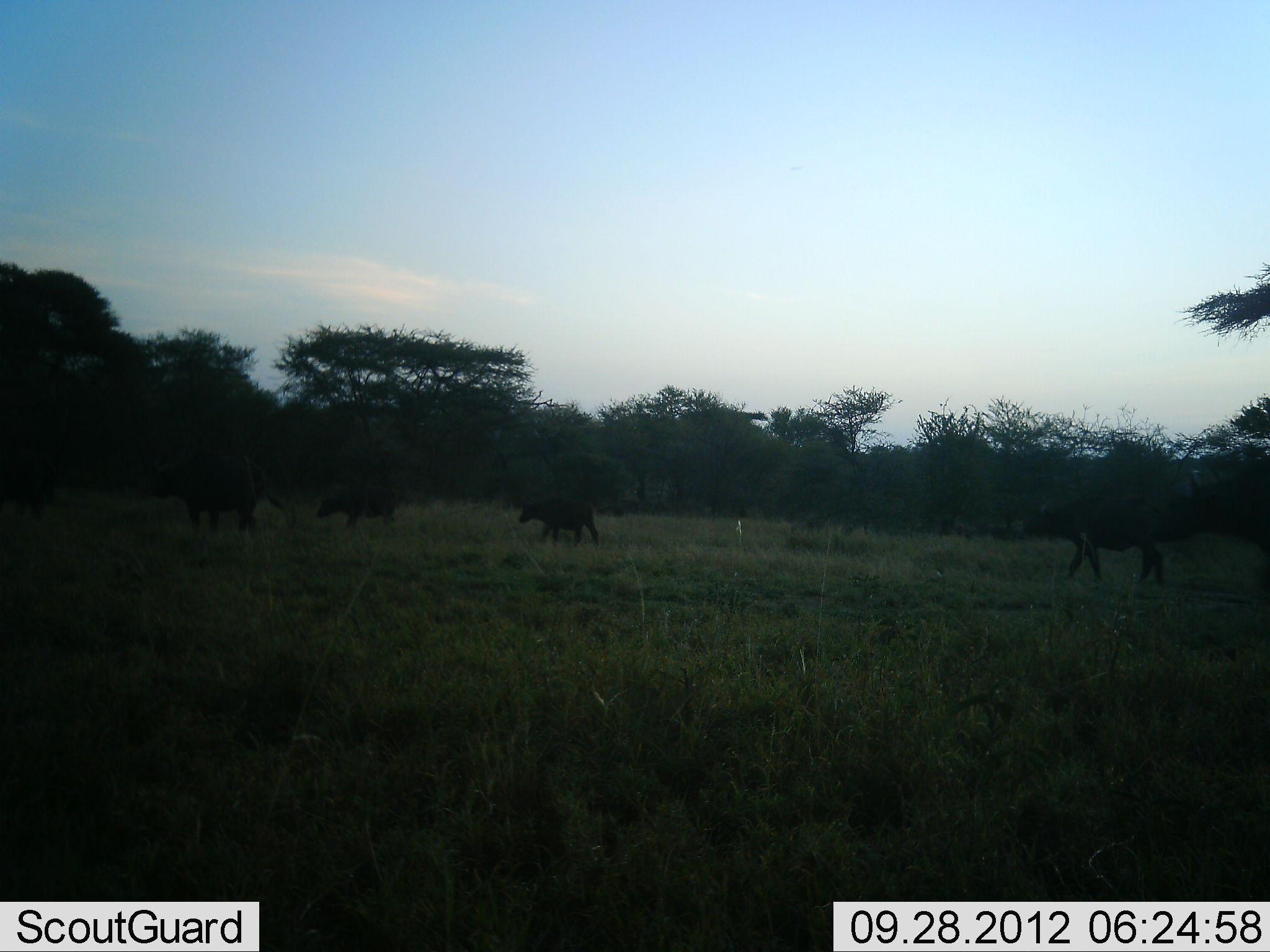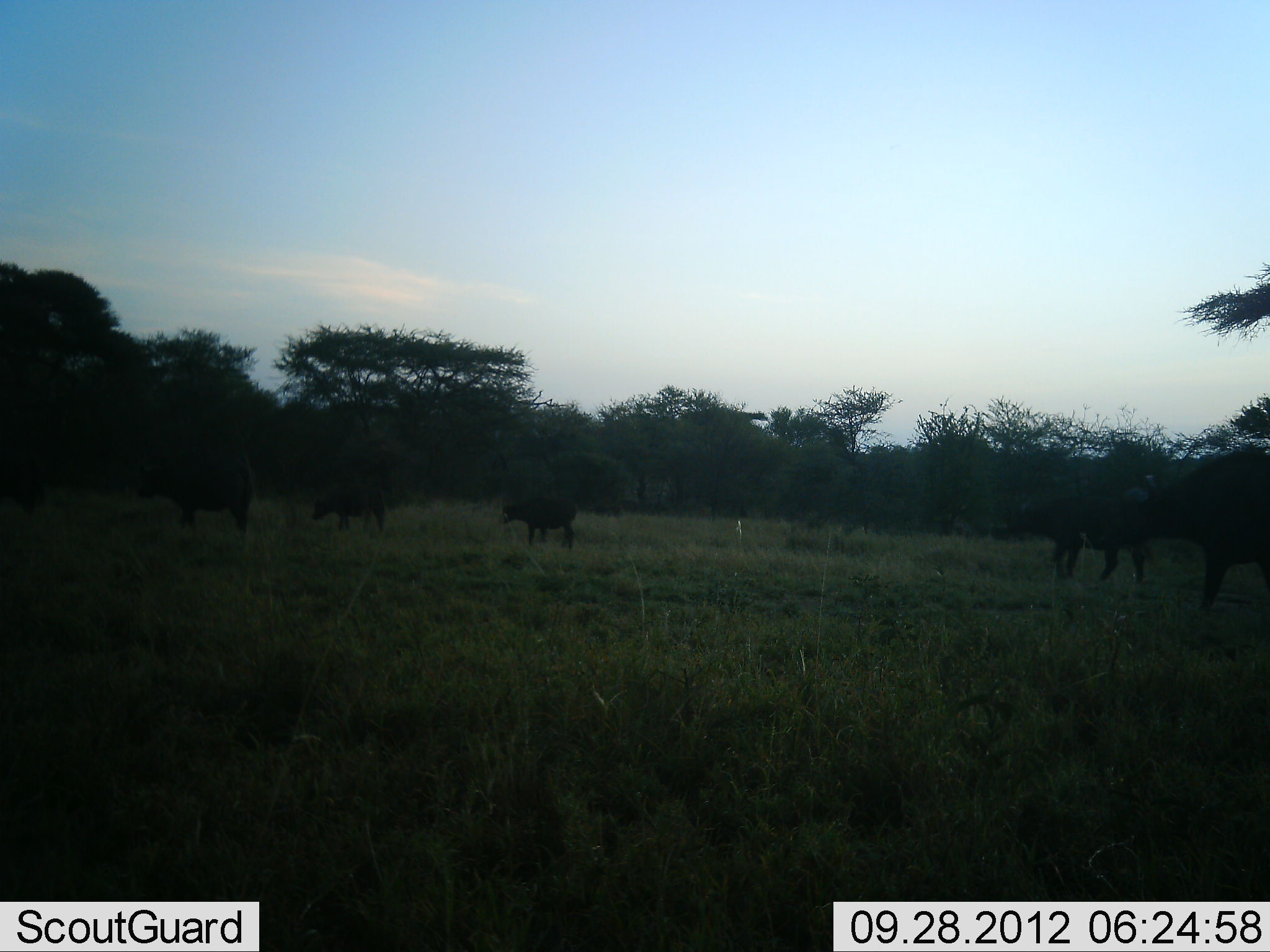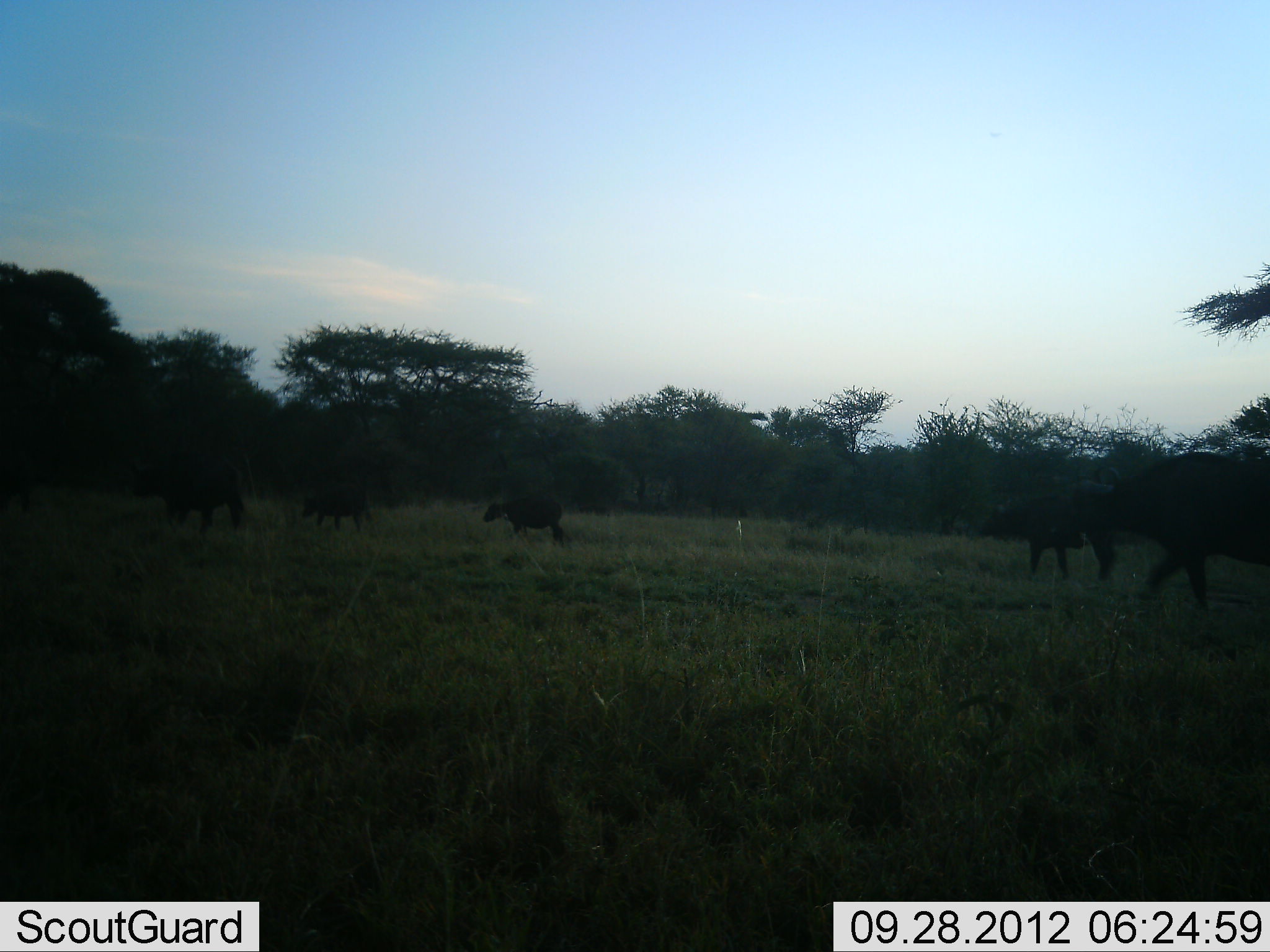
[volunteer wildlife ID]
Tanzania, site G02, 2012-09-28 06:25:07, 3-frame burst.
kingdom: Animalia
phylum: Chordata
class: Mammalia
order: Artiodactyla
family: Bovidae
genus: Syncerus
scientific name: Syncerus caffer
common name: cape buffalo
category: buffalo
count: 6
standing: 10%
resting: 0%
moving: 100%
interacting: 0%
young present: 40%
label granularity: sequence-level